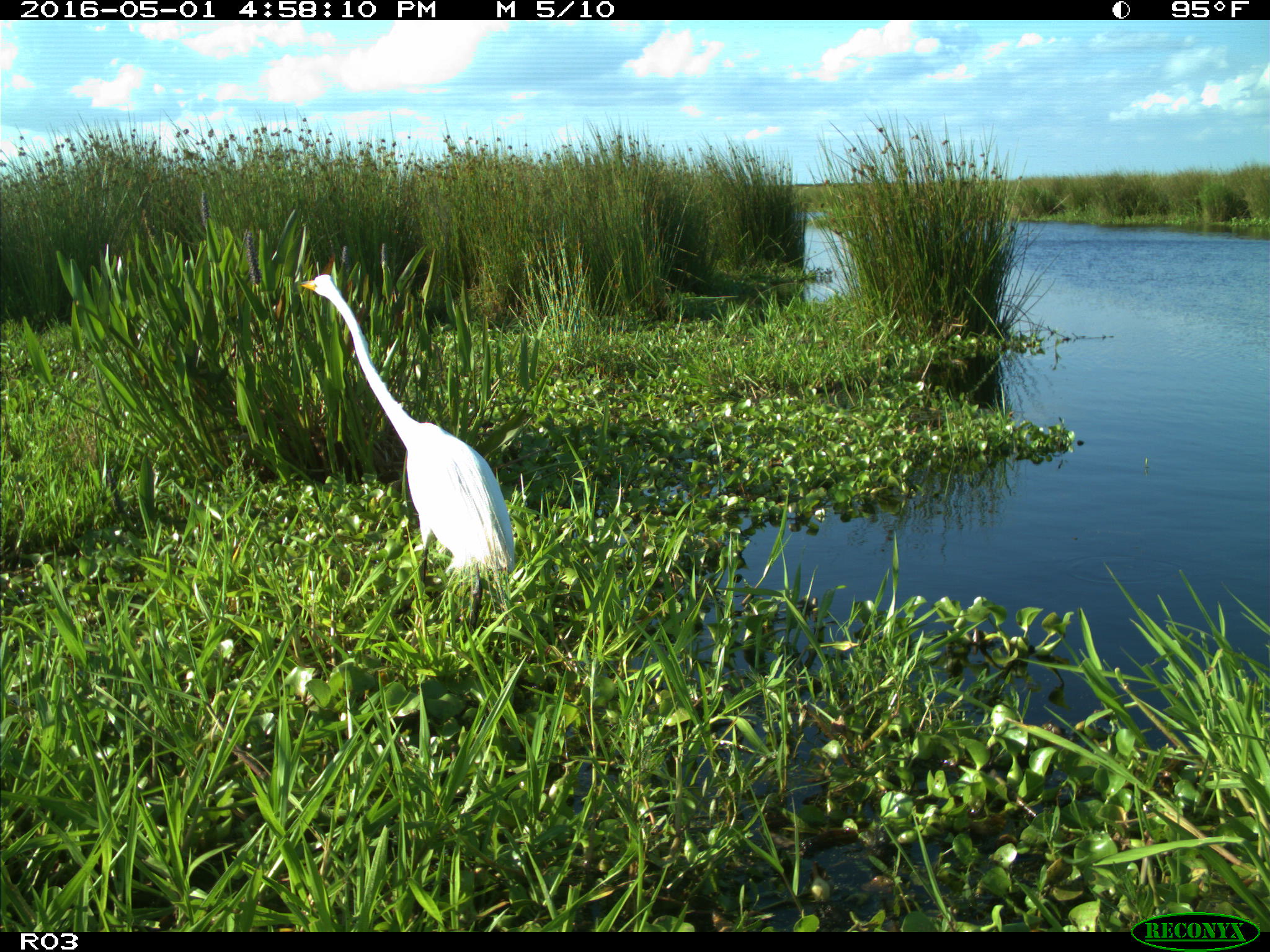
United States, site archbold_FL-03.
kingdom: Animalia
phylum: Chordata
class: Aves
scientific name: Aves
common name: birds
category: unidentified bird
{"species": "unidentified bird (birds) (Aves)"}